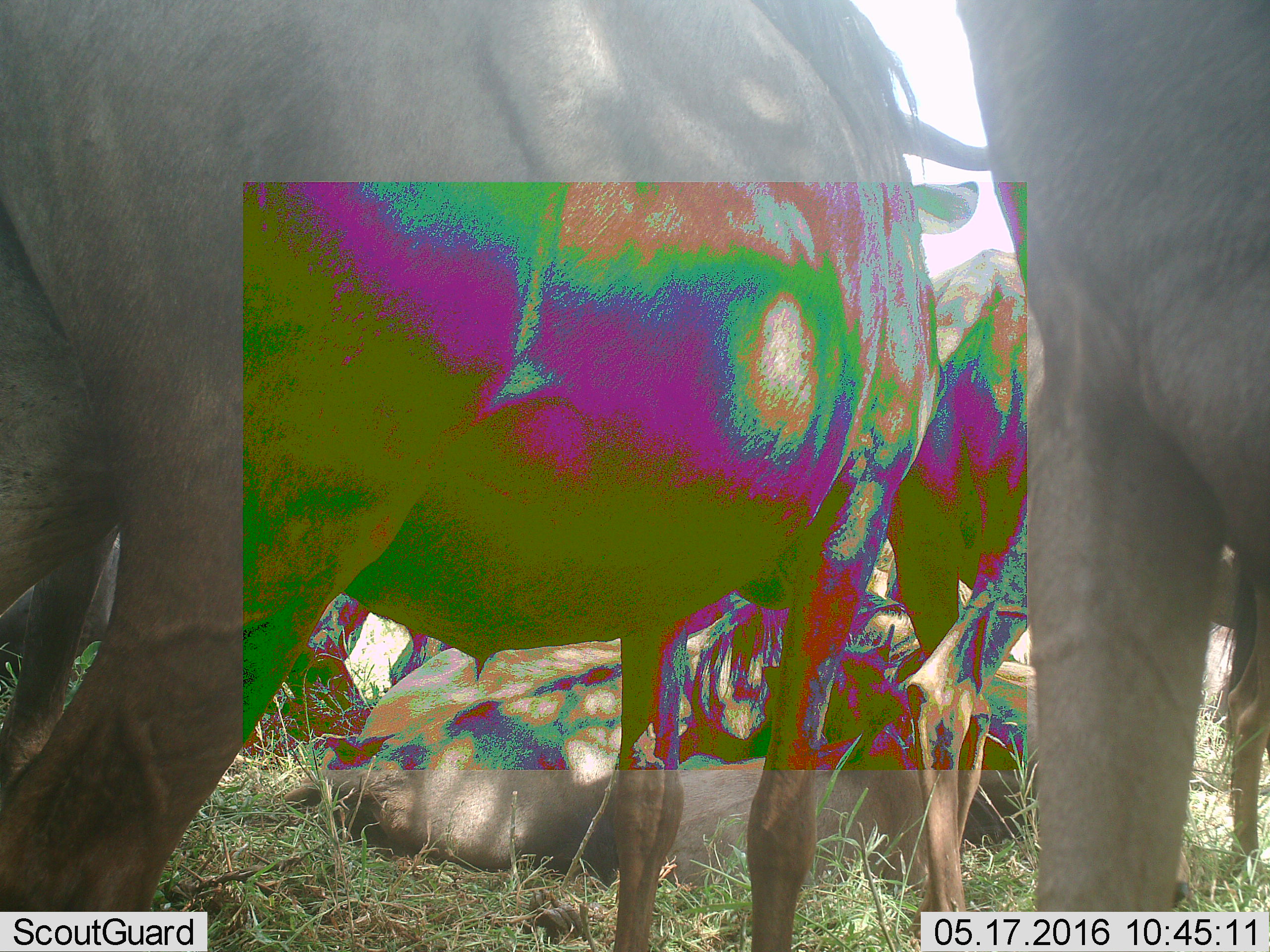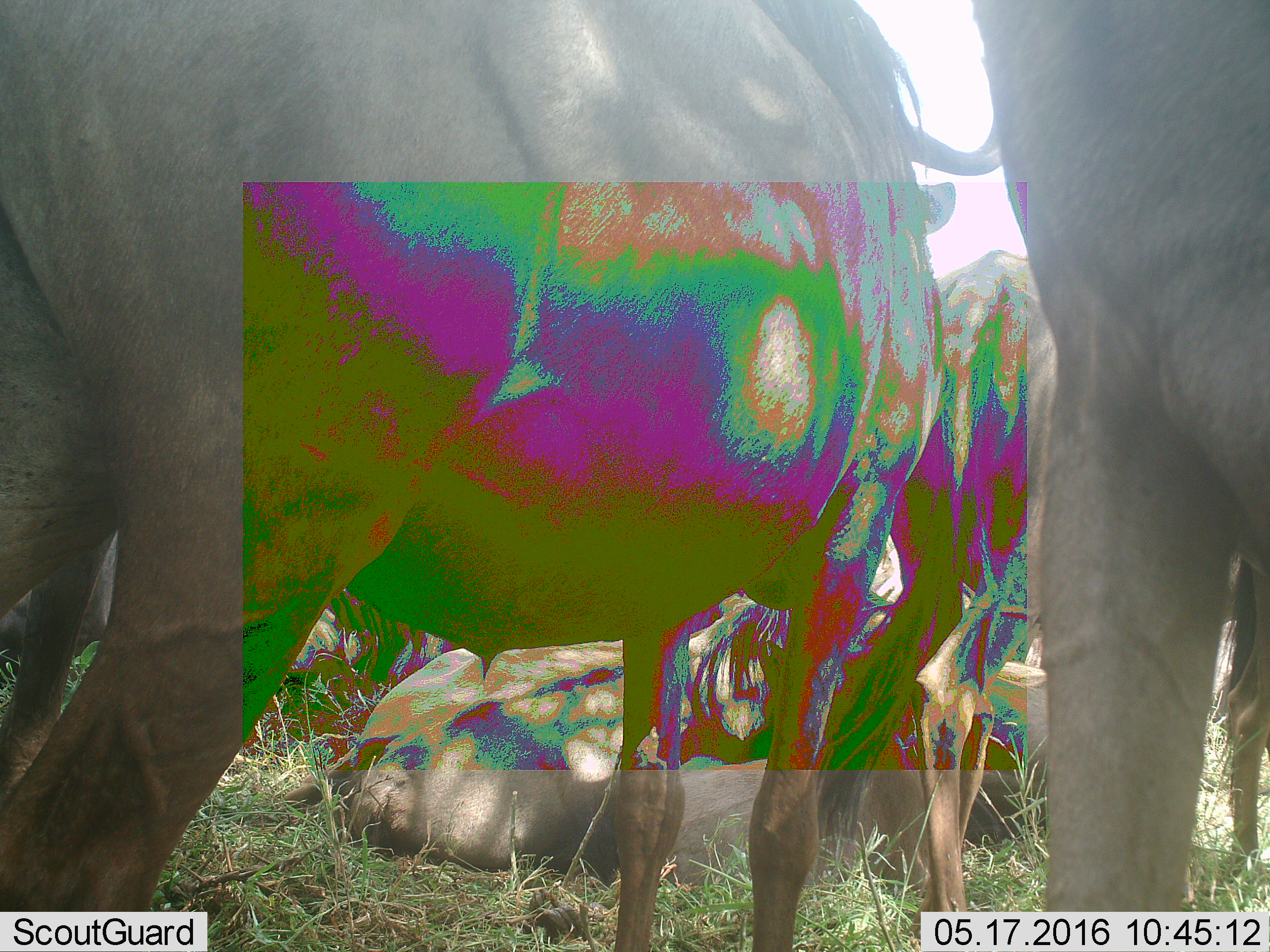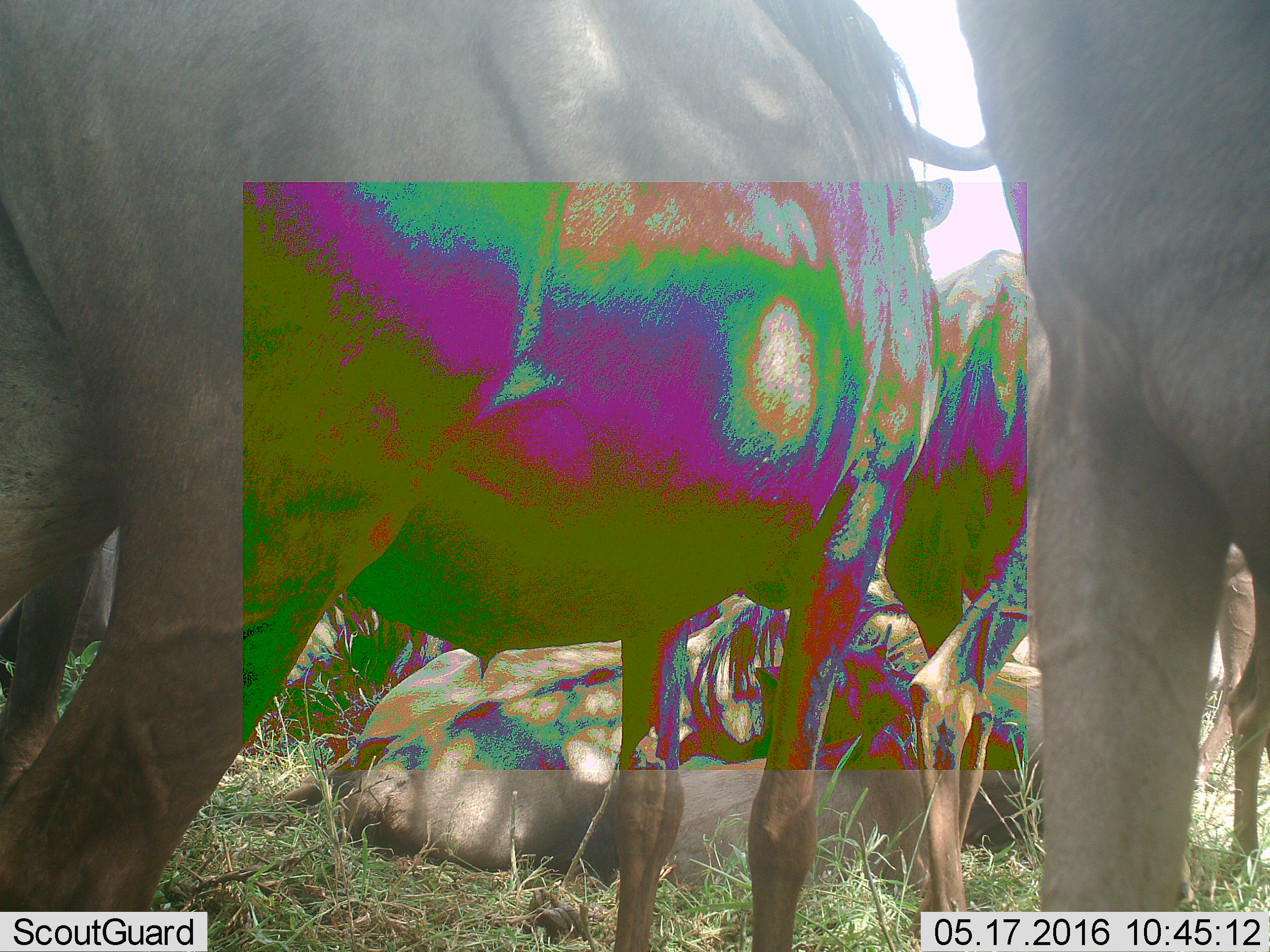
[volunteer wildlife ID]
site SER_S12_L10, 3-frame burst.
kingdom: Animalia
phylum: Chordata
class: Mammalia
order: Artiodactyla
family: Bovidae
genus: Connochaetes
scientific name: Connochaetes taurinus taurinus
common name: blue wildebeest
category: wildebeestblue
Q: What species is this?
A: Wildebeestblue (blue wildebeest) (Connochaetes taurinus taurinus).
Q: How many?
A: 4.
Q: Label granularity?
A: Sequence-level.